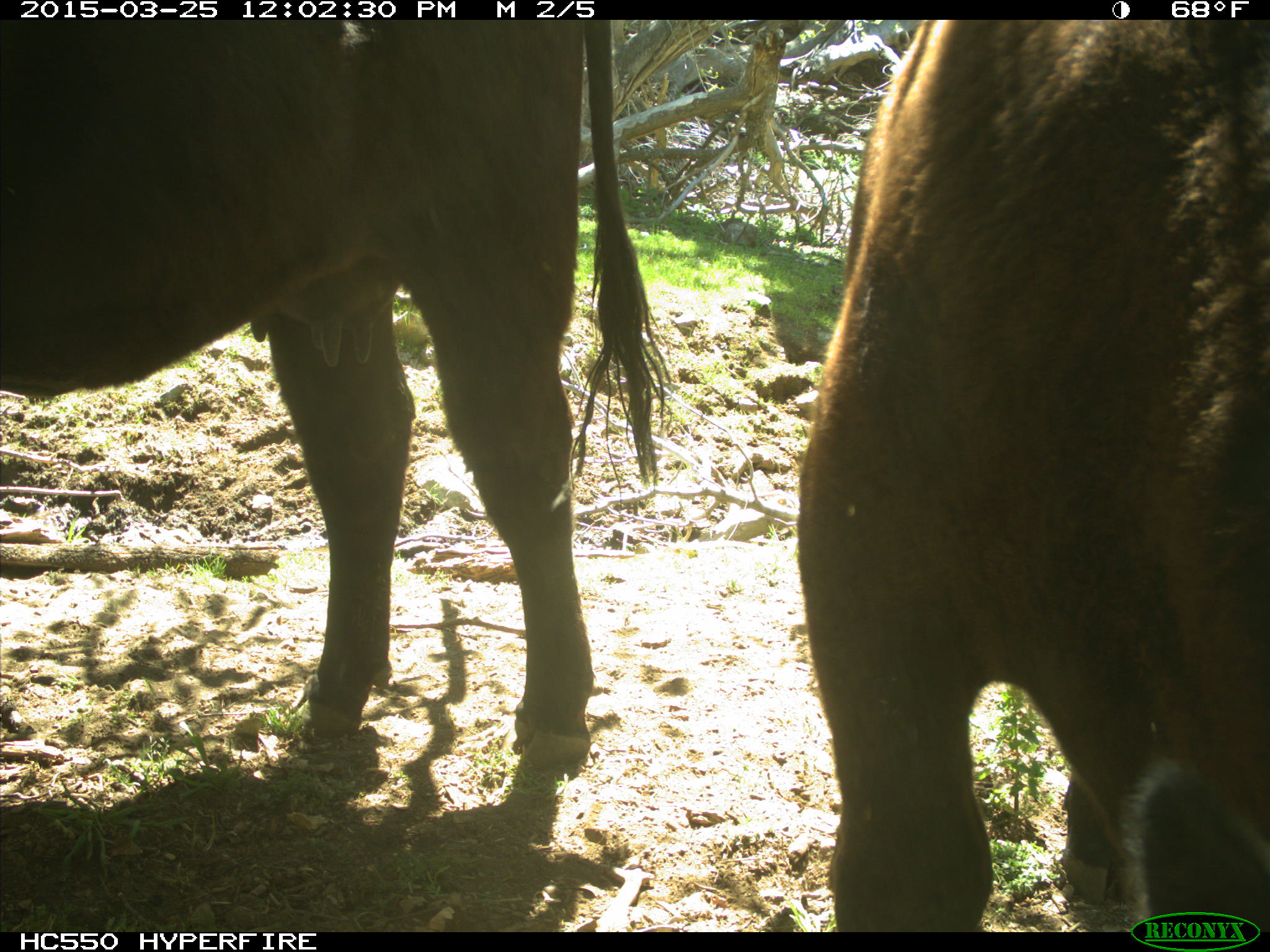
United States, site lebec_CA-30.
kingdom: Animalia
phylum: Chordata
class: Mammalia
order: Artiodactyla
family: Bovidae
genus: Bos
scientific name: Bos taurus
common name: domestic cow